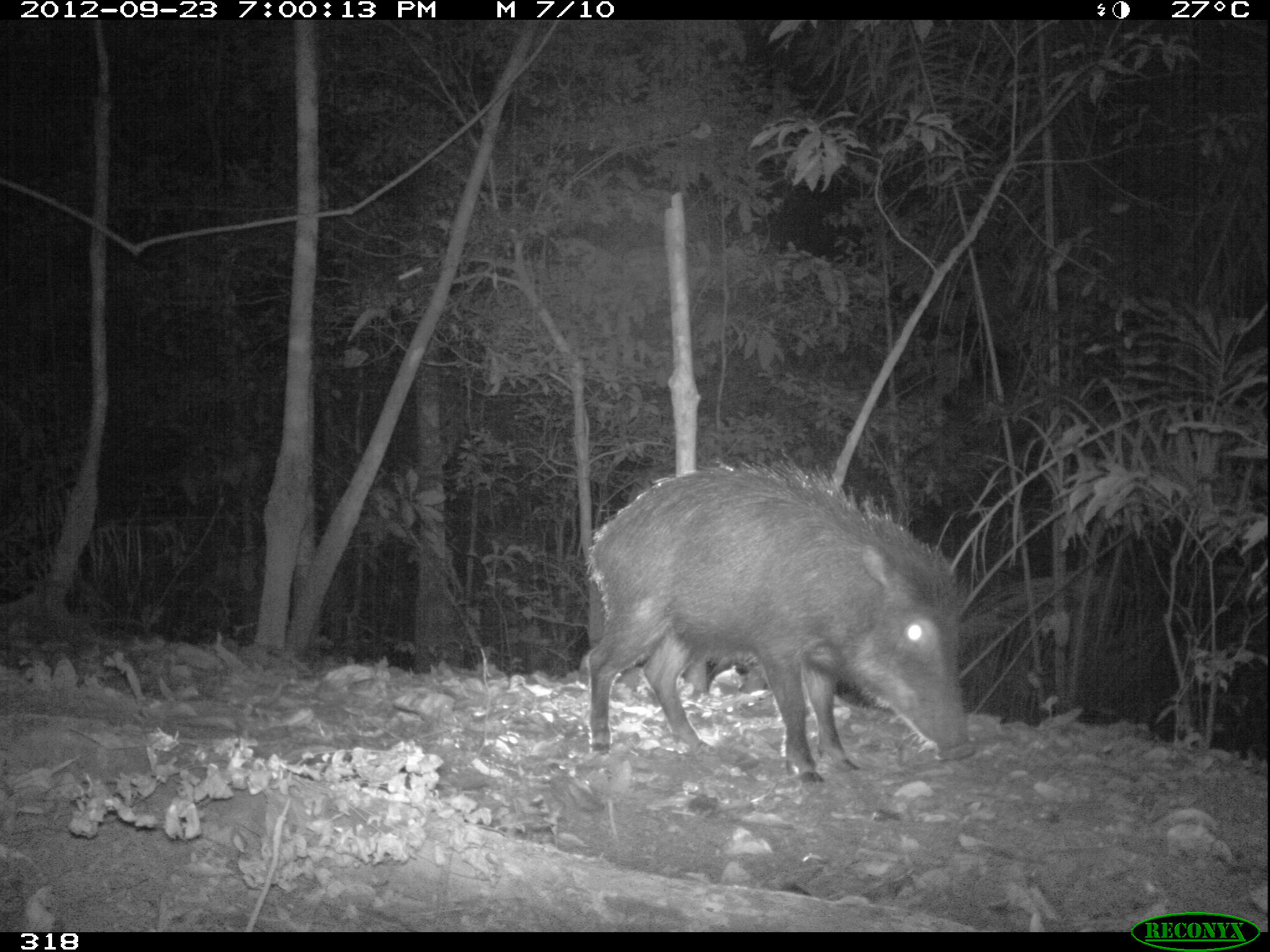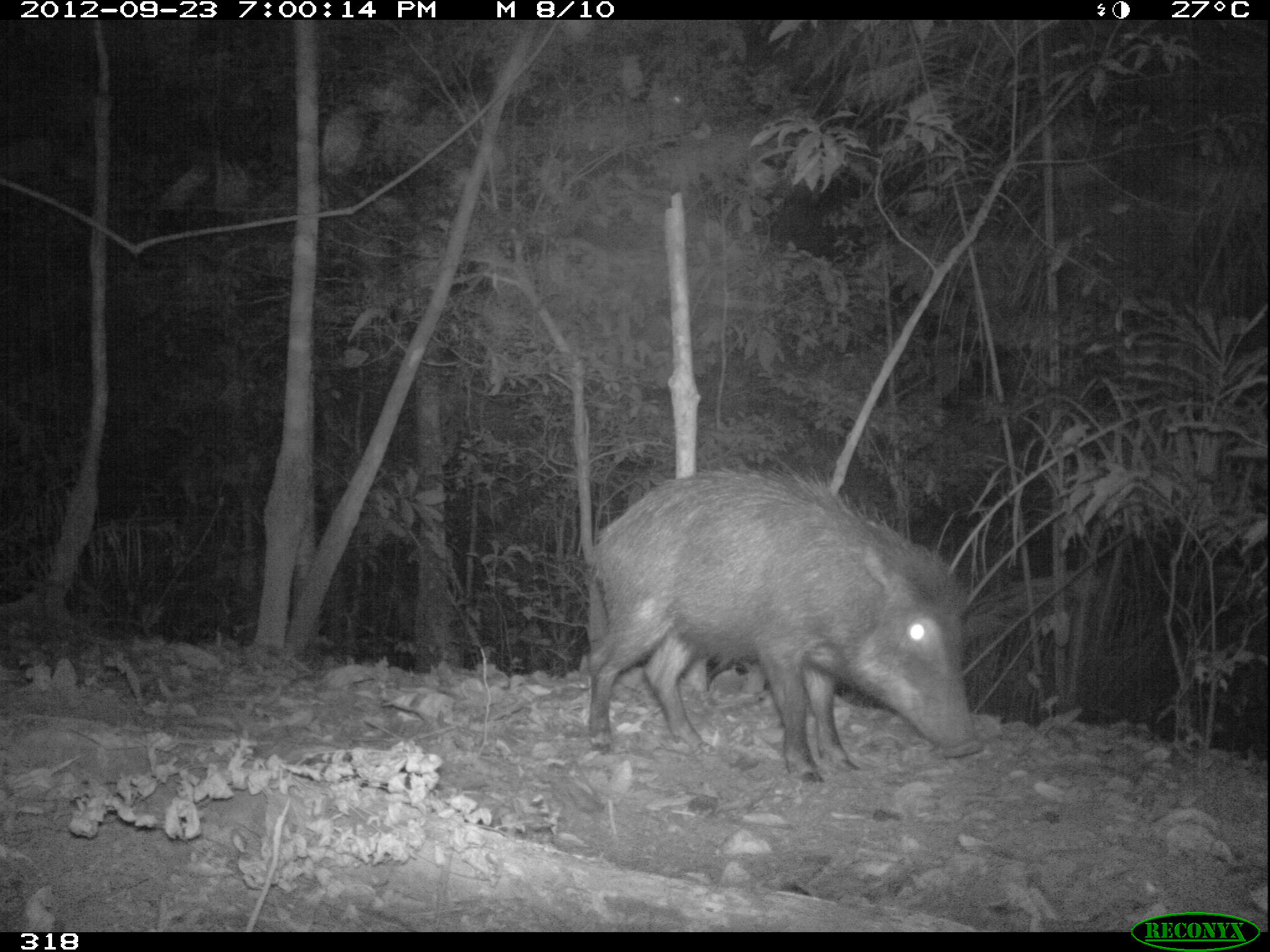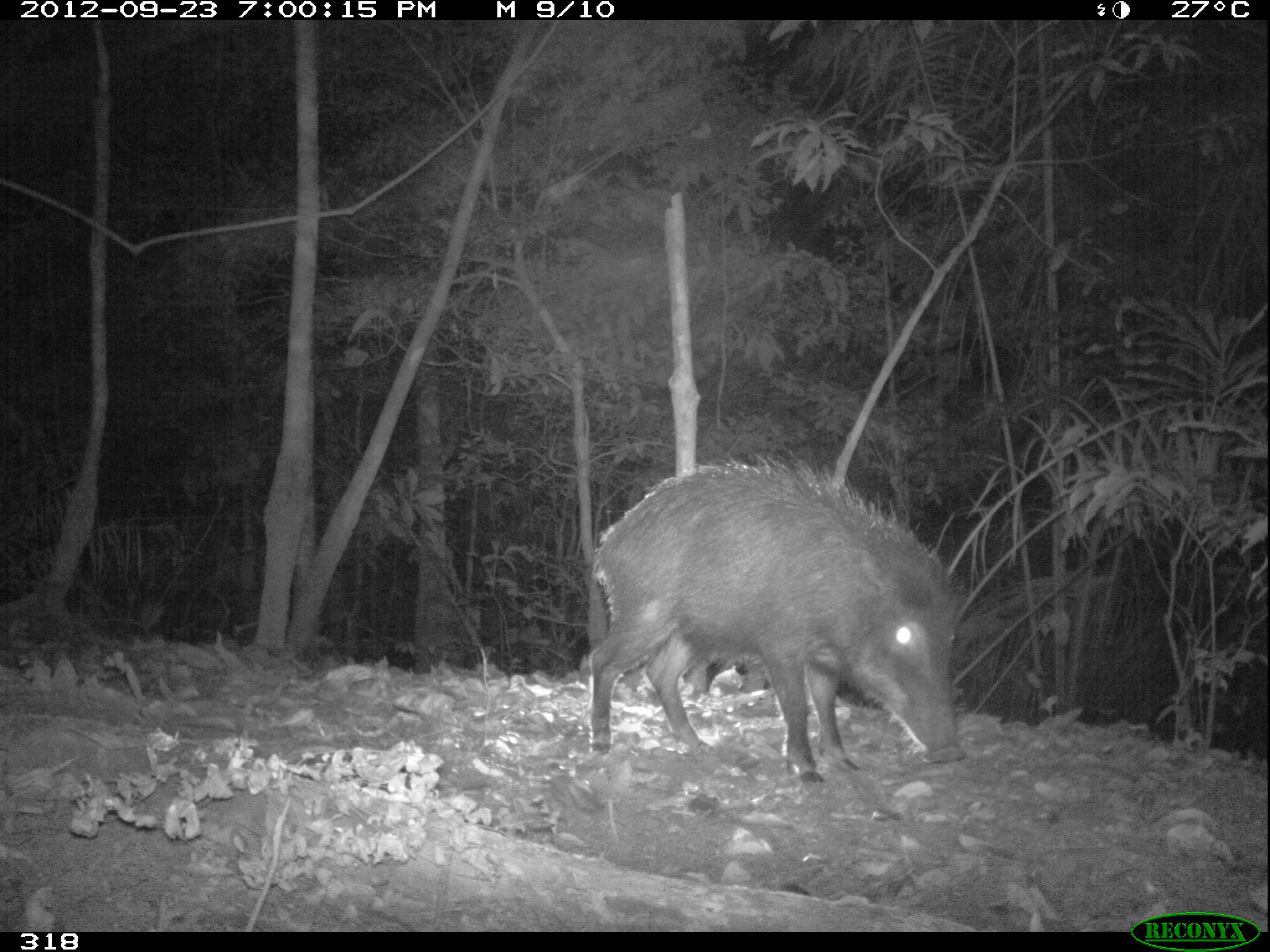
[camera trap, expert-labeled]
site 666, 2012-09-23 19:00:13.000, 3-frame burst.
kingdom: Animalia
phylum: Chordata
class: Mammalia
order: Artiodactyla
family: Tayassuidae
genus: Tayassu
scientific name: Tayassu pecari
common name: white-lipped peccary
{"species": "Tayassu pecari (white-lipped peccary)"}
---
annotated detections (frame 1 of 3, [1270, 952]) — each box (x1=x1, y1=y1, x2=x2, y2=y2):
tayassu pecari: (x1=580, y1=451, x2=978, y2=782)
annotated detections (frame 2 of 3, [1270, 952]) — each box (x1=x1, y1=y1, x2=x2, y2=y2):
tayassu pecari: (x1=580, y1=462, x2=984, y2=786)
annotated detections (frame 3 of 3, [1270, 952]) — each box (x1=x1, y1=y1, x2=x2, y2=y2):
tayassu pecari: (x1=586, y1=448, x2=969, y2=785)